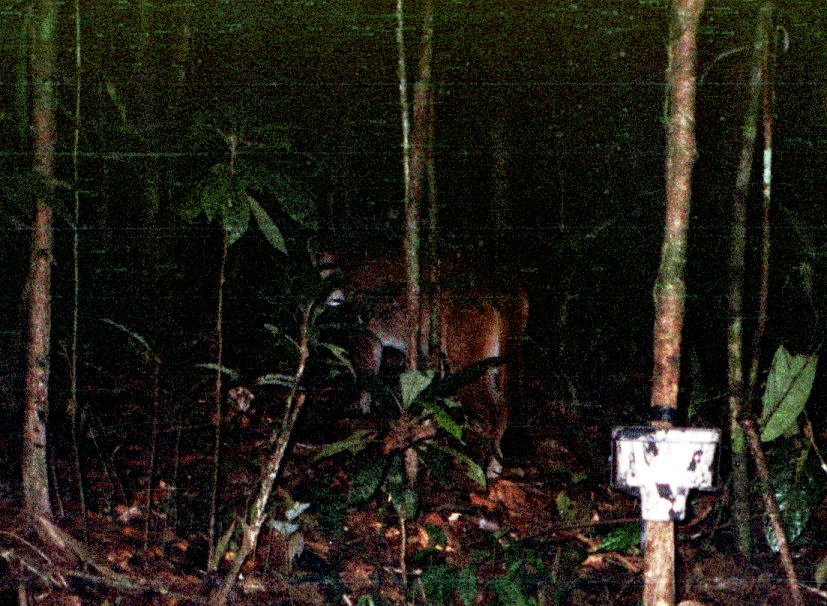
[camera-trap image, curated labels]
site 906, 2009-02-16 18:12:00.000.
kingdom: Animalia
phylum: Chordata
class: Mammalia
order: Carnivora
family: Felidae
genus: Puma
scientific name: Puma concolor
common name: mountain lion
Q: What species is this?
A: Puma concolor (mountain lion).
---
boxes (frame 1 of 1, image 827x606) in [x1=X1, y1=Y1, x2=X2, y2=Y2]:
puma concolor: [x1=310, y1=284, x2=531, y2=477]; [x1=305, y1=234, x2=518, y2=305]